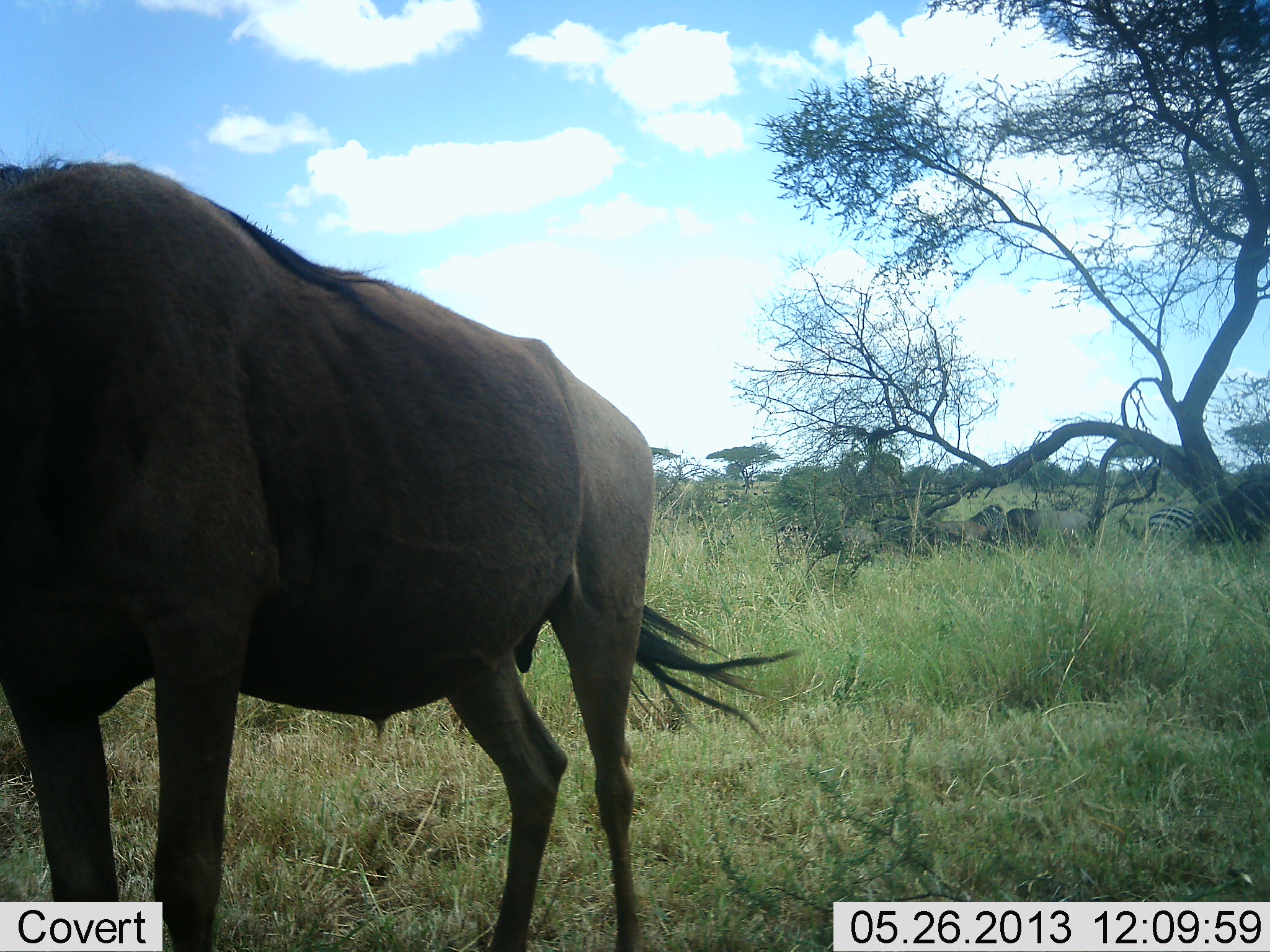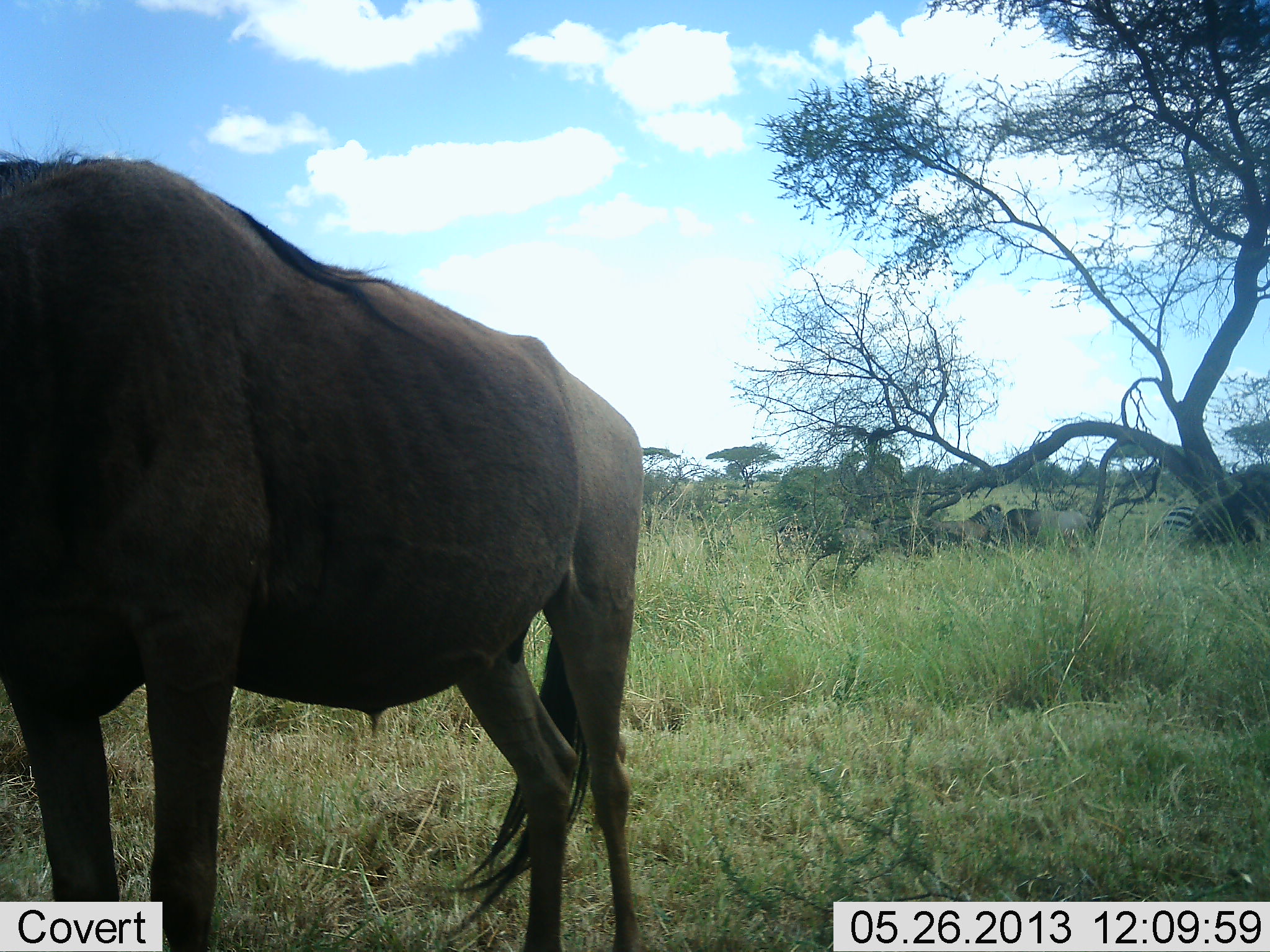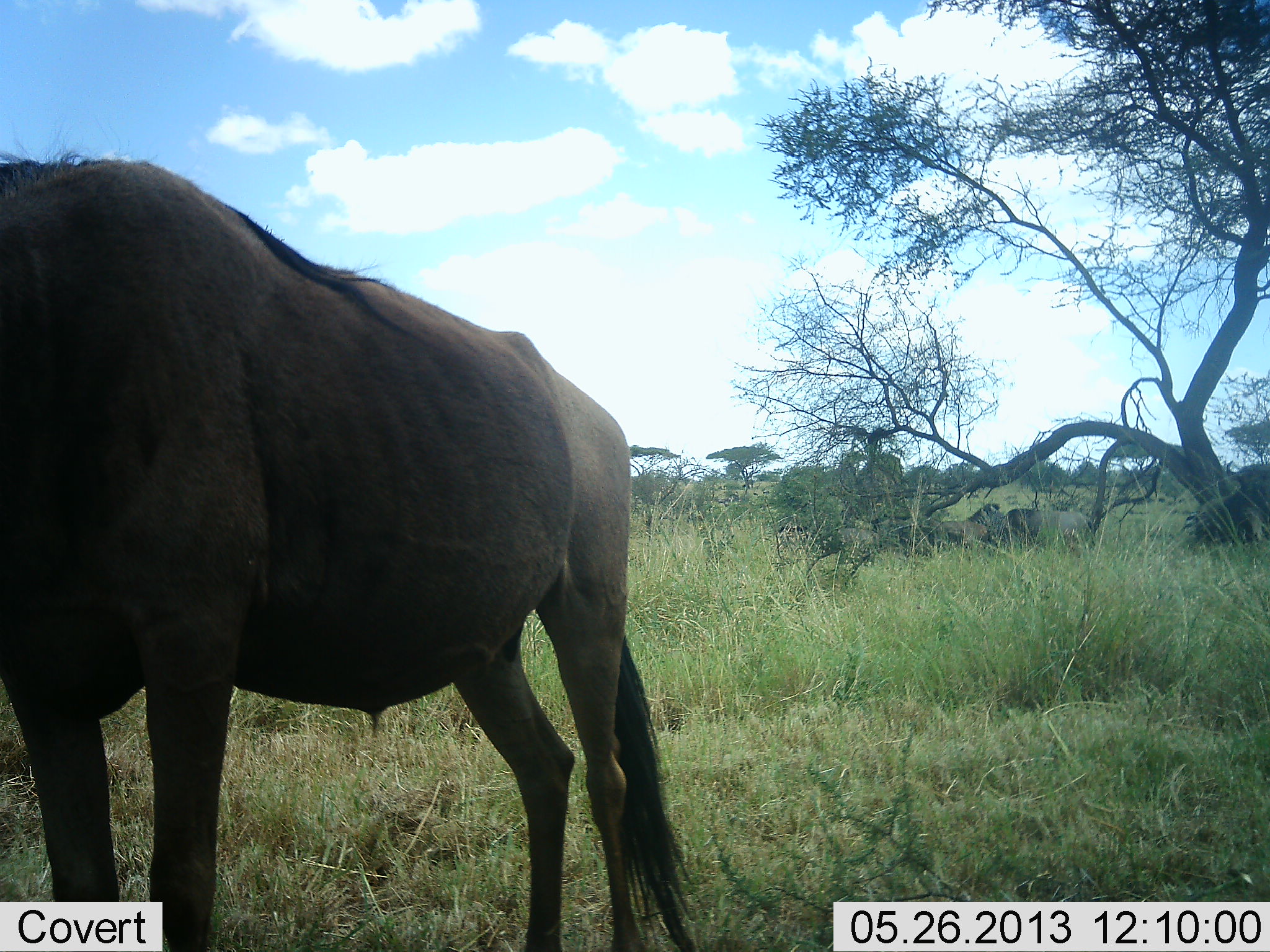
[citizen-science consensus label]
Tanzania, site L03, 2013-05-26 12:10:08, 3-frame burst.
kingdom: Animalia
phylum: Chordata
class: Mammalia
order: Artiodactyla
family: Bovidae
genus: Connochaetes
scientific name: Connochaetes taurinus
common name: blue wildebeest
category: wildebeest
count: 2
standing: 97%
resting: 14%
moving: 3%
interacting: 3%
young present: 0%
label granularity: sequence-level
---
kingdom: Animalia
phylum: Chordata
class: Mammalia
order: Perissodactyla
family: Equidae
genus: Equus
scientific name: Equus quagga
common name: plains zebra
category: zebra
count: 2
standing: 56%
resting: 0%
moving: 39%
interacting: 0%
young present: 0%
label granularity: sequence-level